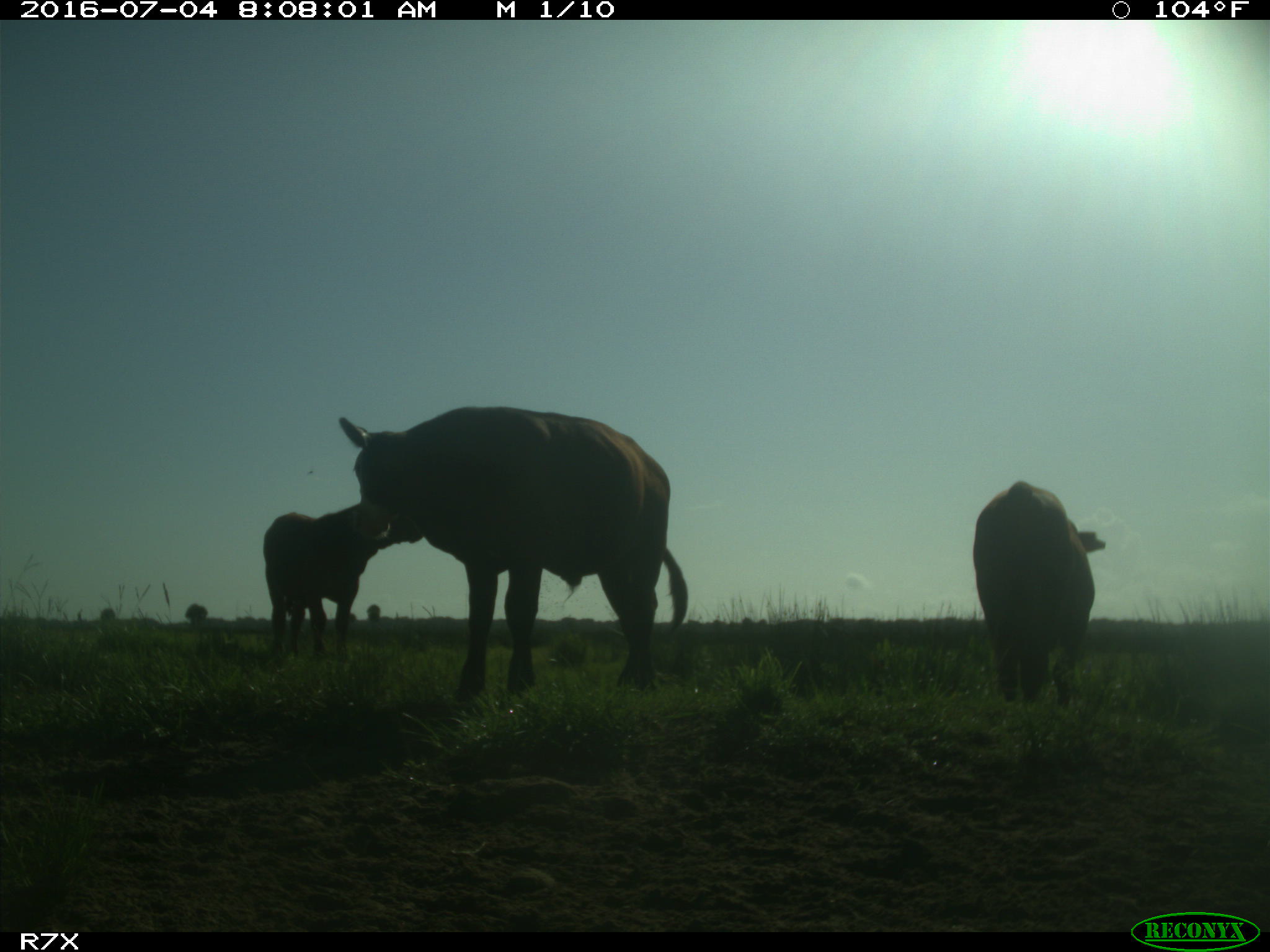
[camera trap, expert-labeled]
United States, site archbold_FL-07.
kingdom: Animalia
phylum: Chordata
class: Mammalia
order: Artiodactyla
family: Bovidae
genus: Bos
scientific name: Bos taurus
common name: domestic cow